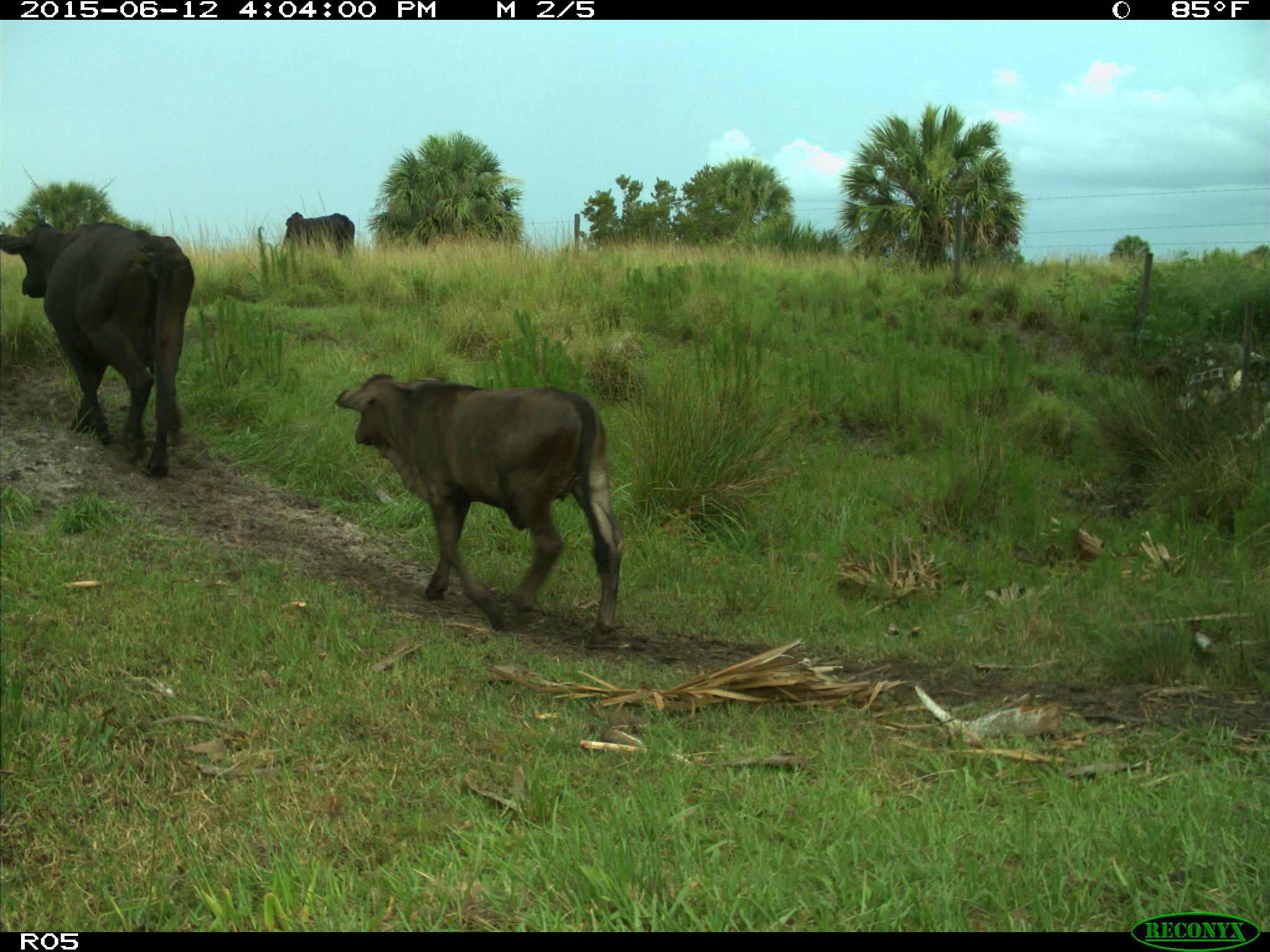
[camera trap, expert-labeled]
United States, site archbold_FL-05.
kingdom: Animalia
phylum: Chordata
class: Mammalia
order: Artiodactyla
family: Bovidae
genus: Bos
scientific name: Bos taurus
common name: domestic cow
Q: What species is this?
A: Bos taurus (domestic cow).